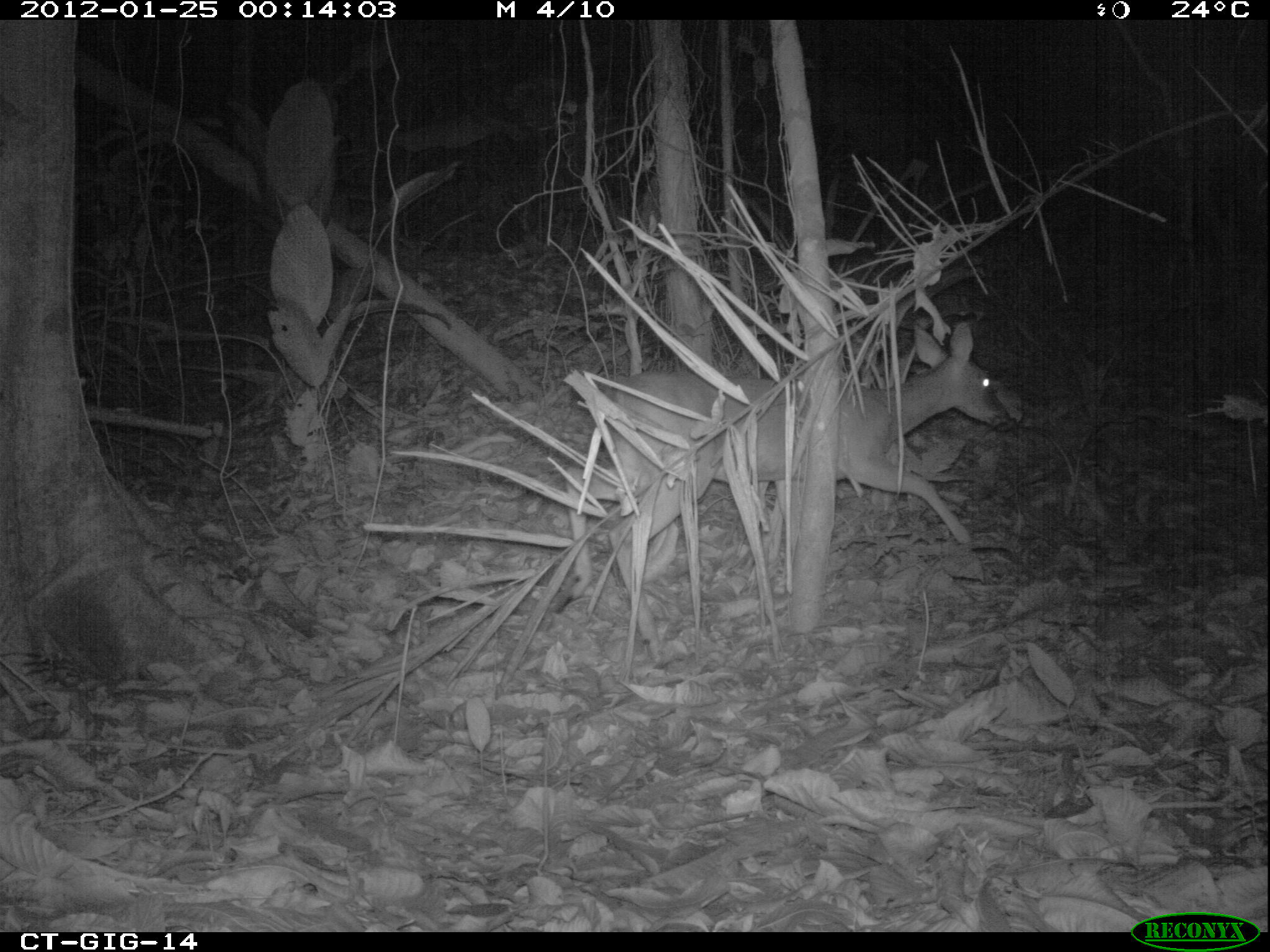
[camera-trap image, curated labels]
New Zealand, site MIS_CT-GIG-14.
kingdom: Animalia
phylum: Chordata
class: Mammalia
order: Artiodactyla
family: Cervidae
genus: Odocoileus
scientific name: Odocoileus virginianus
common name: white-tailed deer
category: white tailed deer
White tailed deer (white-tailed deer) (Odocoileus virginianus).